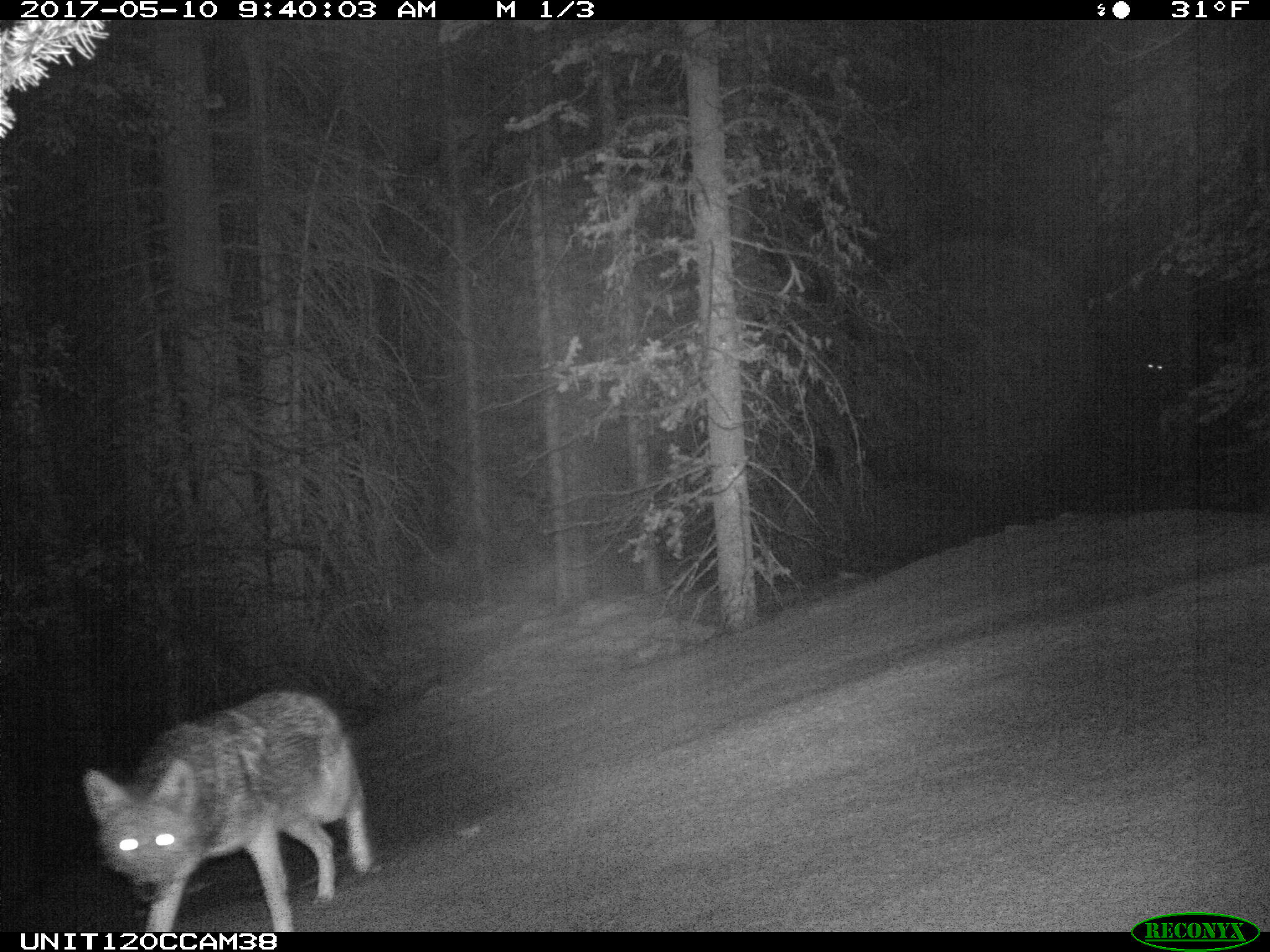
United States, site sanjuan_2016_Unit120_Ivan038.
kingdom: Animalia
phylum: Chordata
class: Mammalia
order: Carnivora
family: Canidae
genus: Canis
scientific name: Canis latrans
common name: coyote